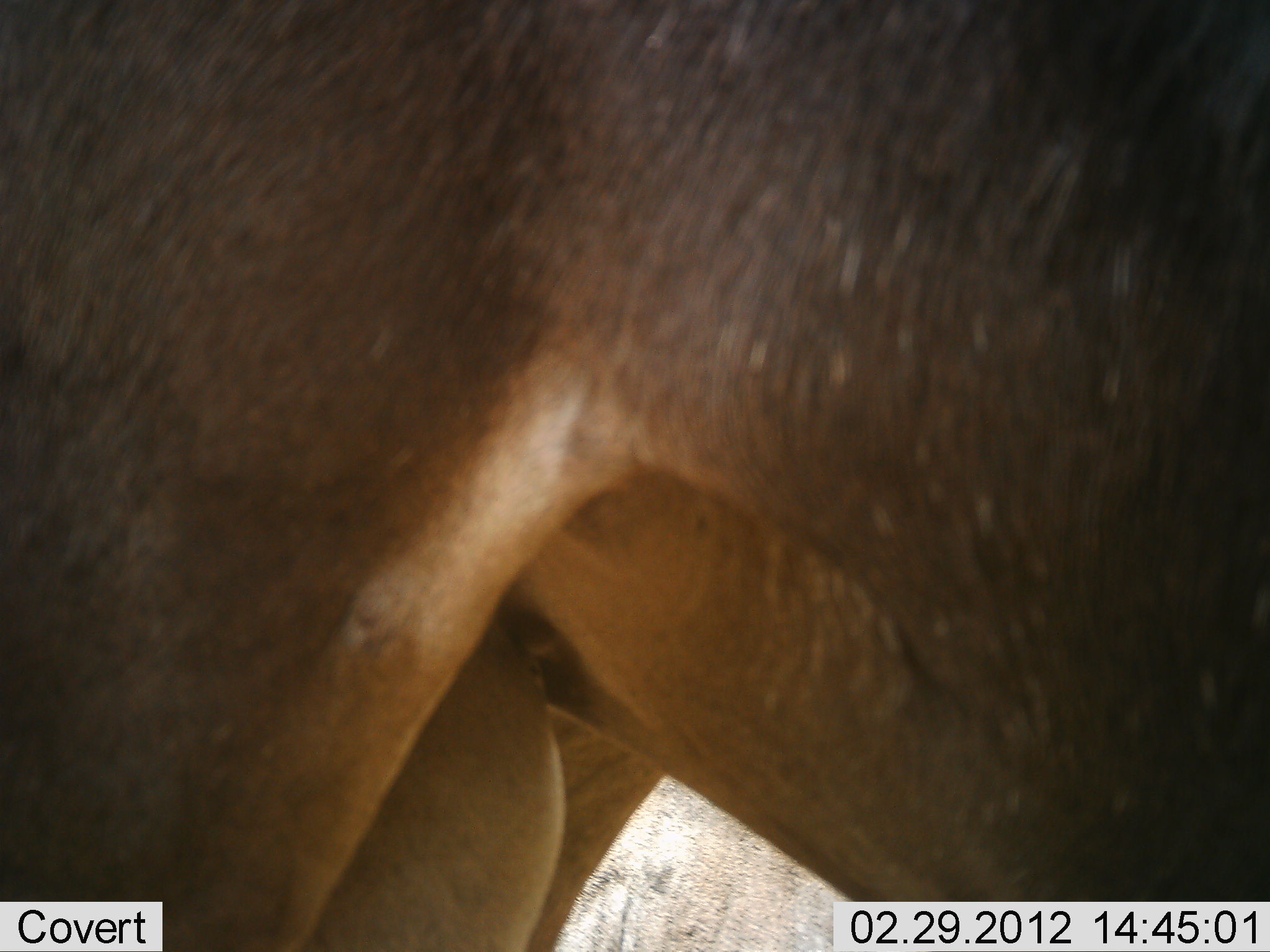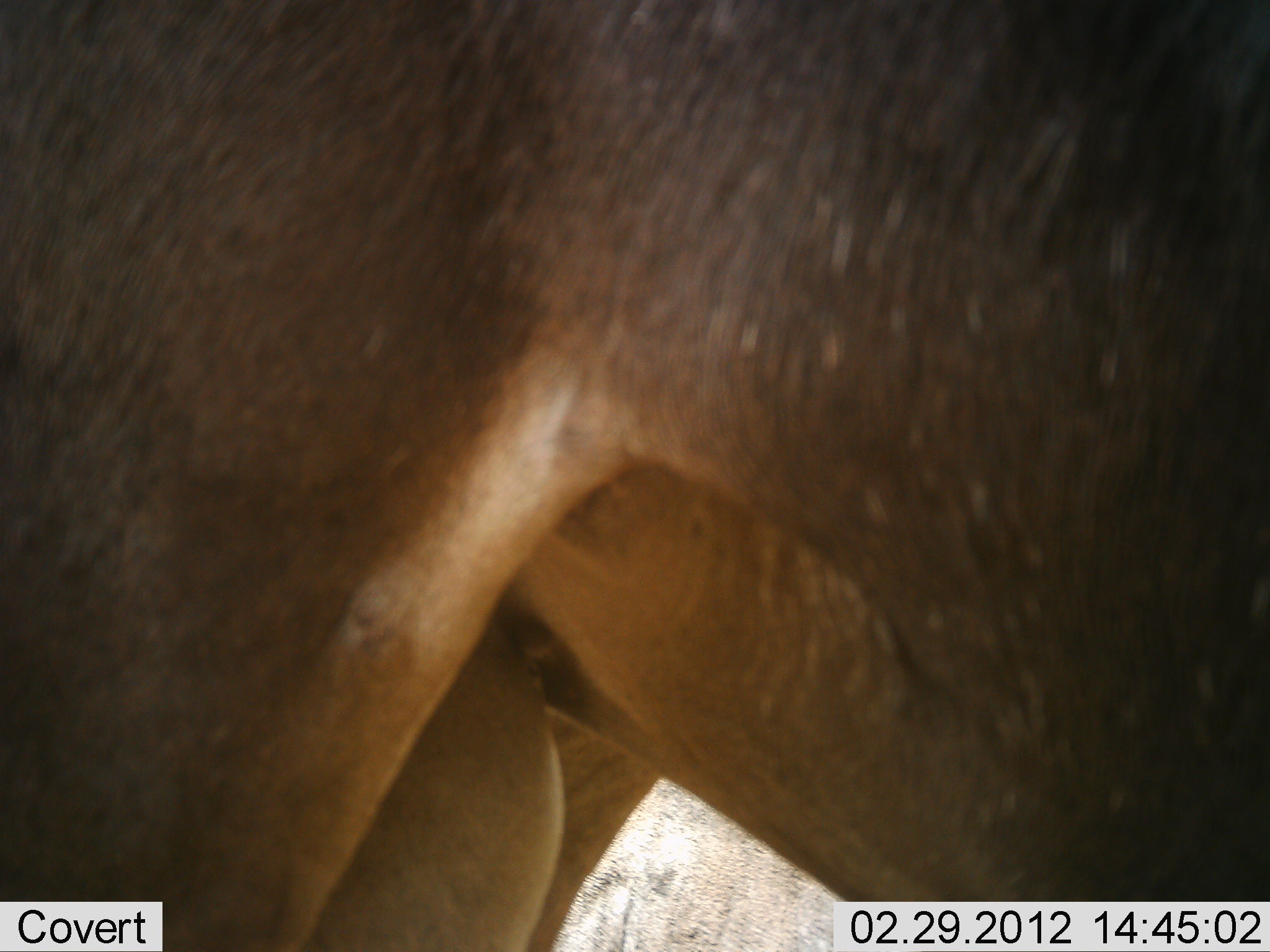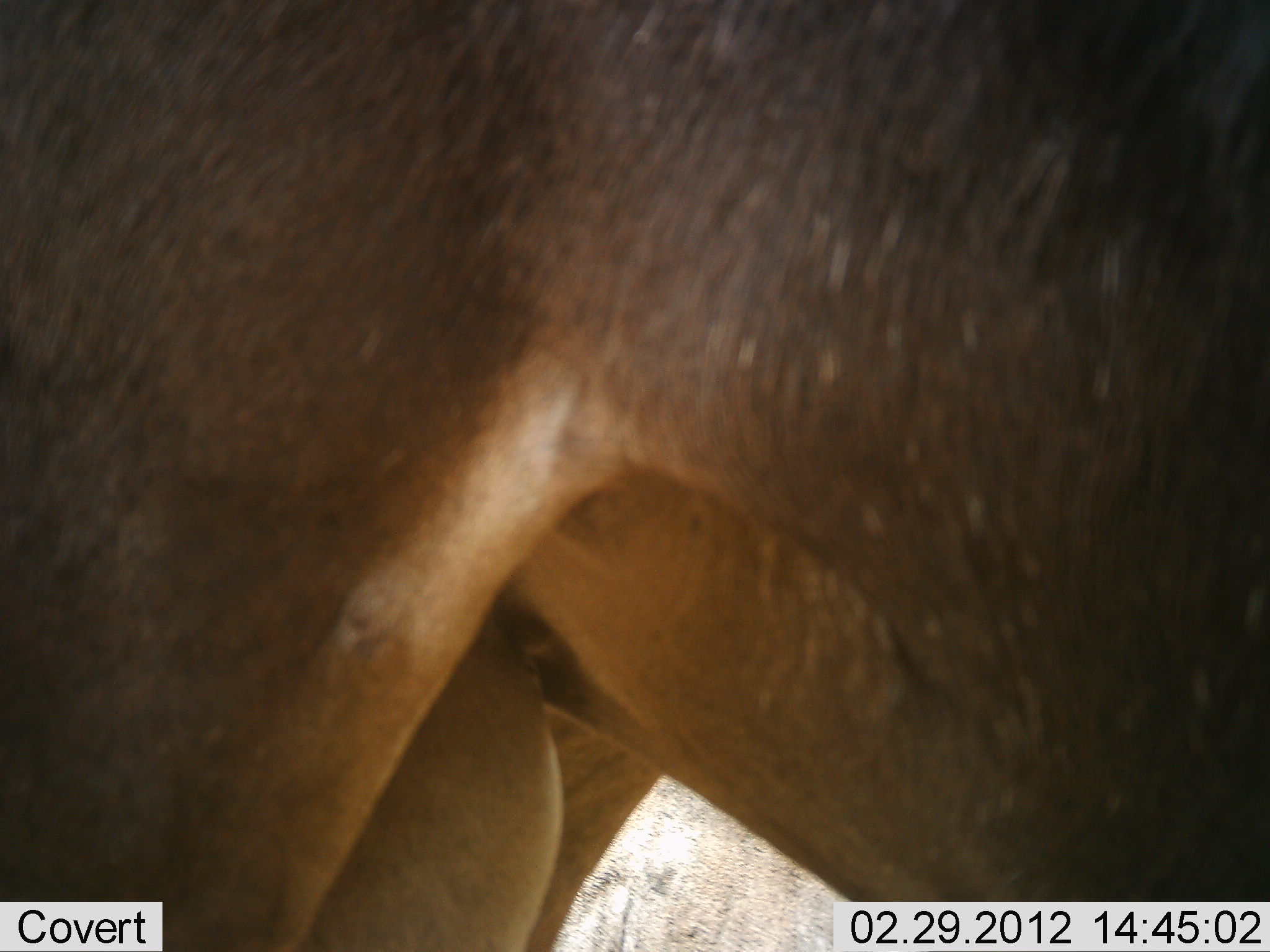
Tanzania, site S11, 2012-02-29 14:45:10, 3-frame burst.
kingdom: Animalia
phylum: Chordata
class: Mammalia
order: Artiodactyla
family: Bovidae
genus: Connochaetes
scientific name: Connochaetes taurinus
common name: blue wildebeest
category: wildebeest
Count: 1.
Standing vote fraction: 100%.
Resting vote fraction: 0%.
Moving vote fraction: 0%.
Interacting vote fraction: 0%.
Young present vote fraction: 0%.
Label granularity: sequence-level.